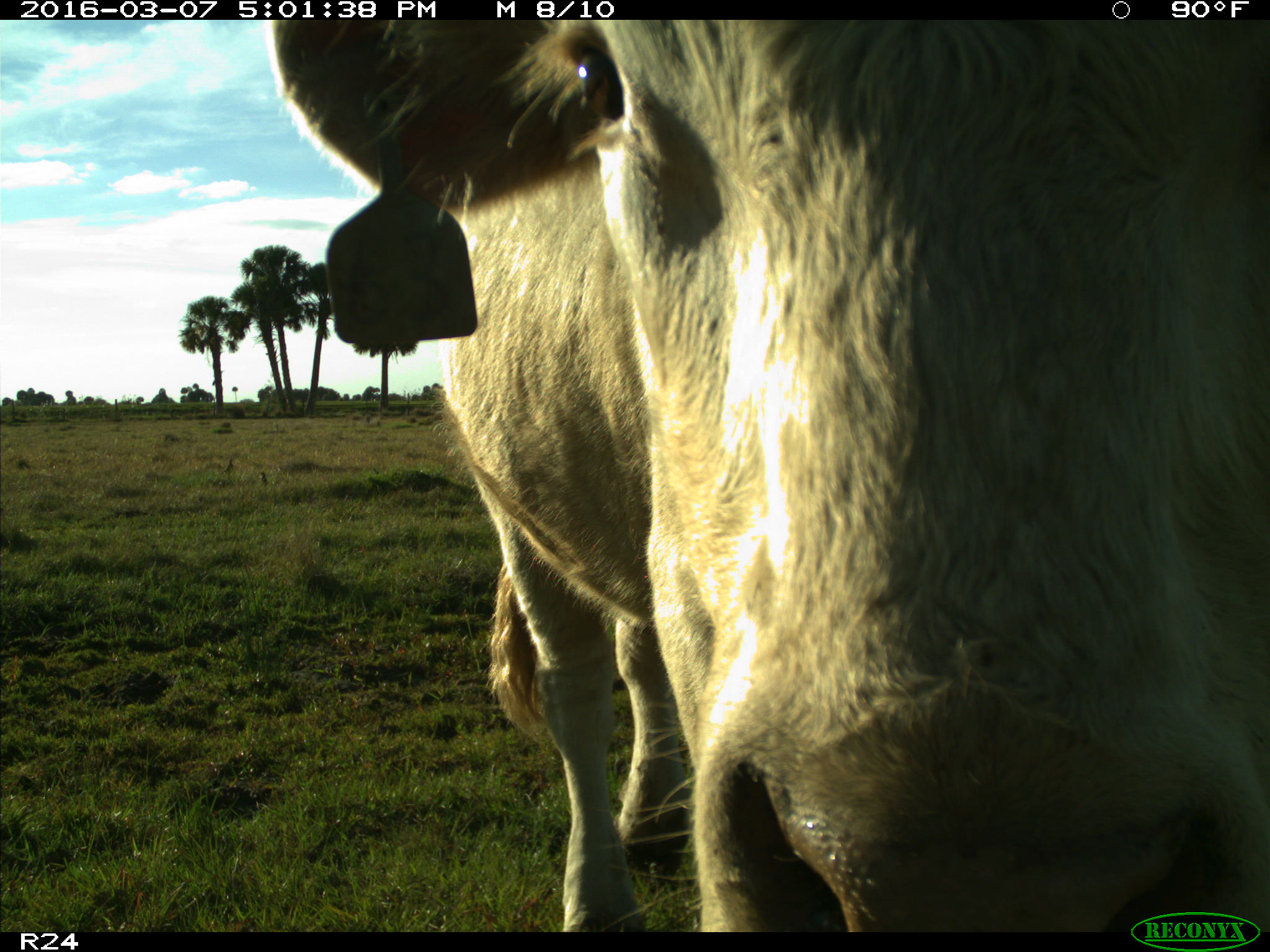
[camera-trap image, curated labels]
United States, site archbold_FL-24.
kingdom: Animalia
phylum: Chordata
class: Mammalia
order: Artiodactyla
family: Bovidae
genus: Bos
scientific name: Bos taurus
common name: domestic cow